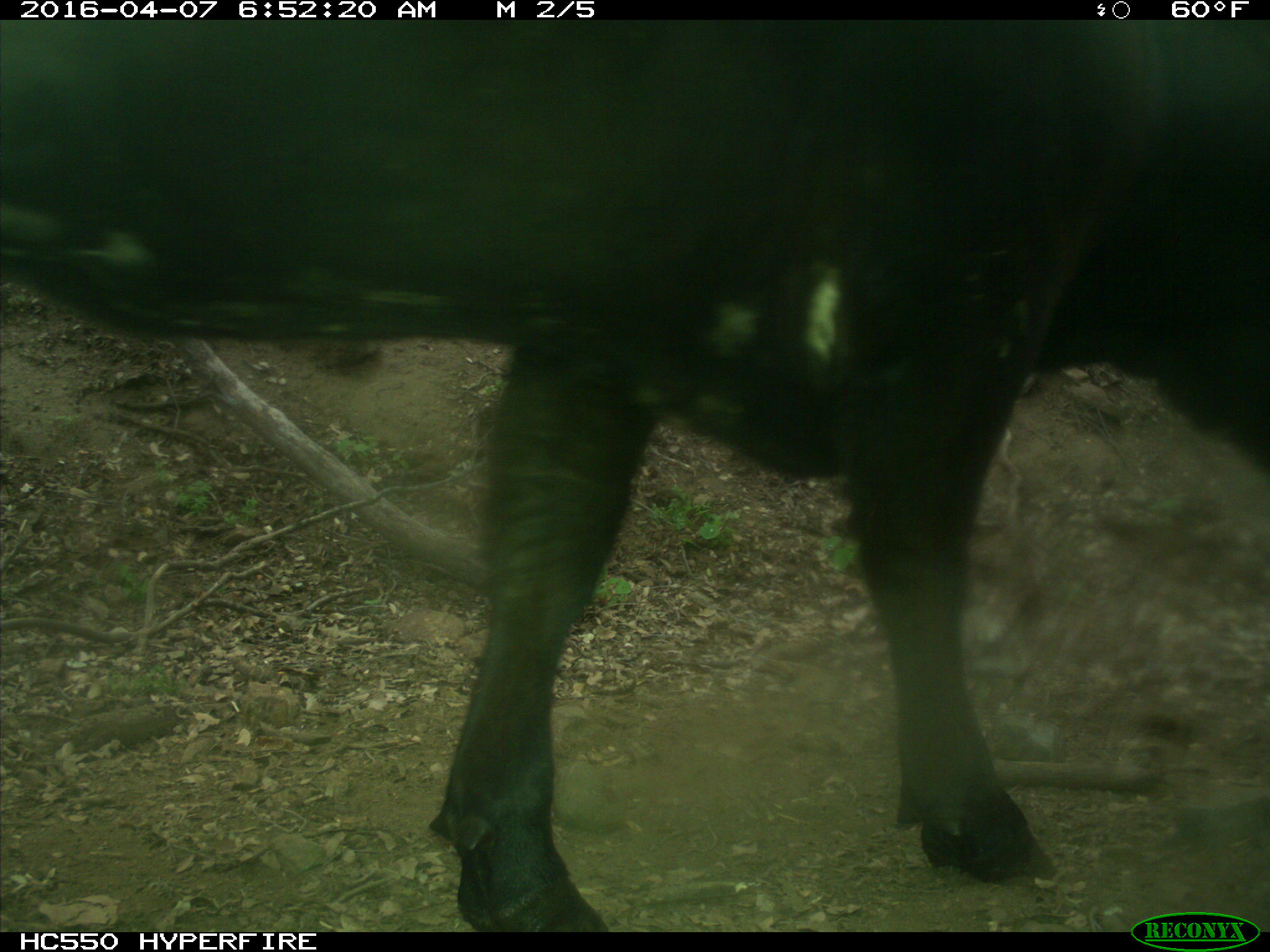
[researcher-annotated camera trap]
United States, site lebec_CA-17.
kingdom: Animalia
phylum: Chordata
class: Mammalia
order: Artiodactyla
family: Bovidae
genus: Bos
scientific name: Bos taurus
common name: domestic cow